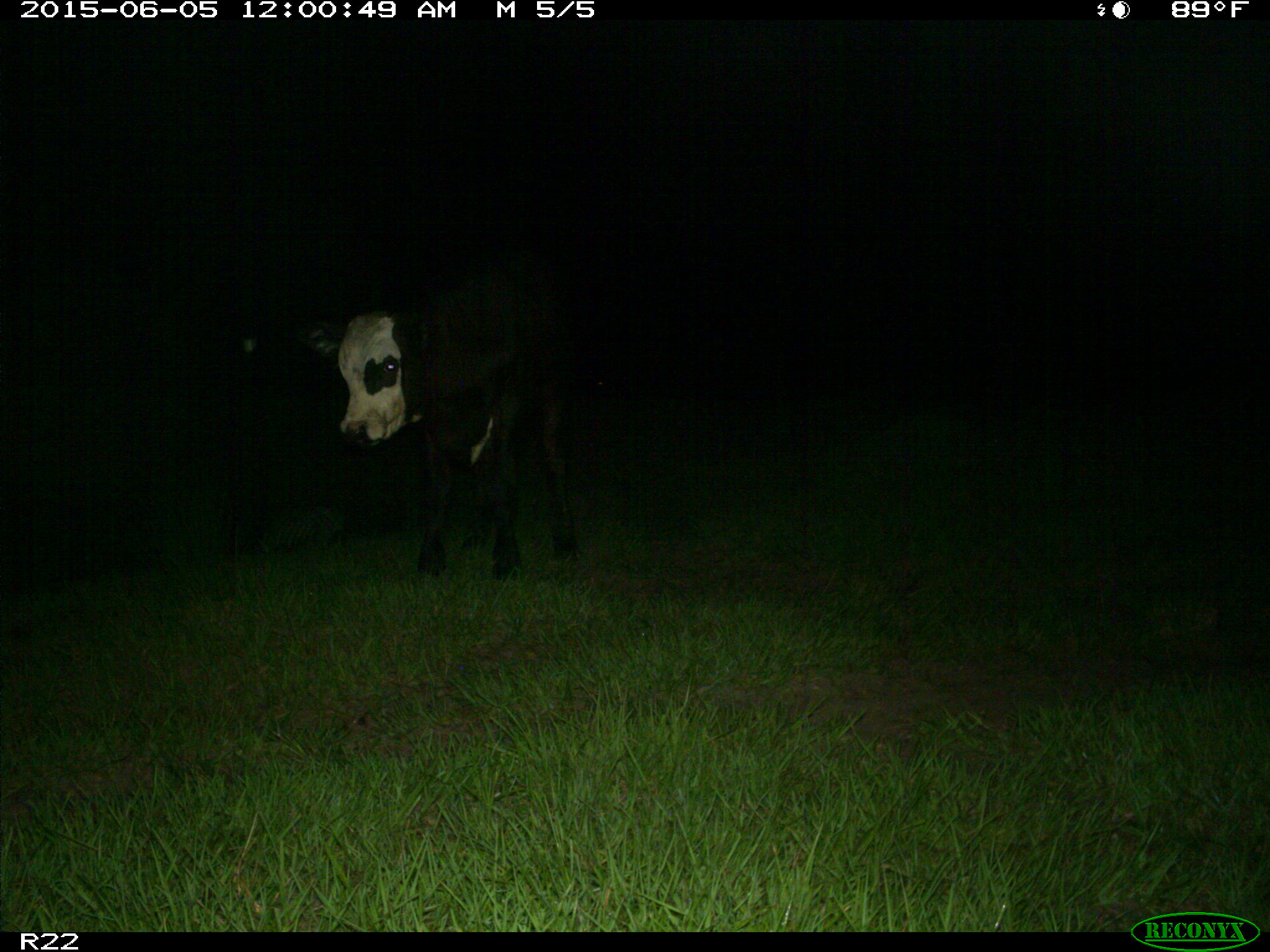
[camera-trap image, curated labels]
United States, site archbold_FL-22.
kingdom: Animalia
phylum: Chordata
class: Mammalia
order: Artiodactyla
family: Bovidae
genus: Bos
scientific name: Bos taurus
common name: domestic cow